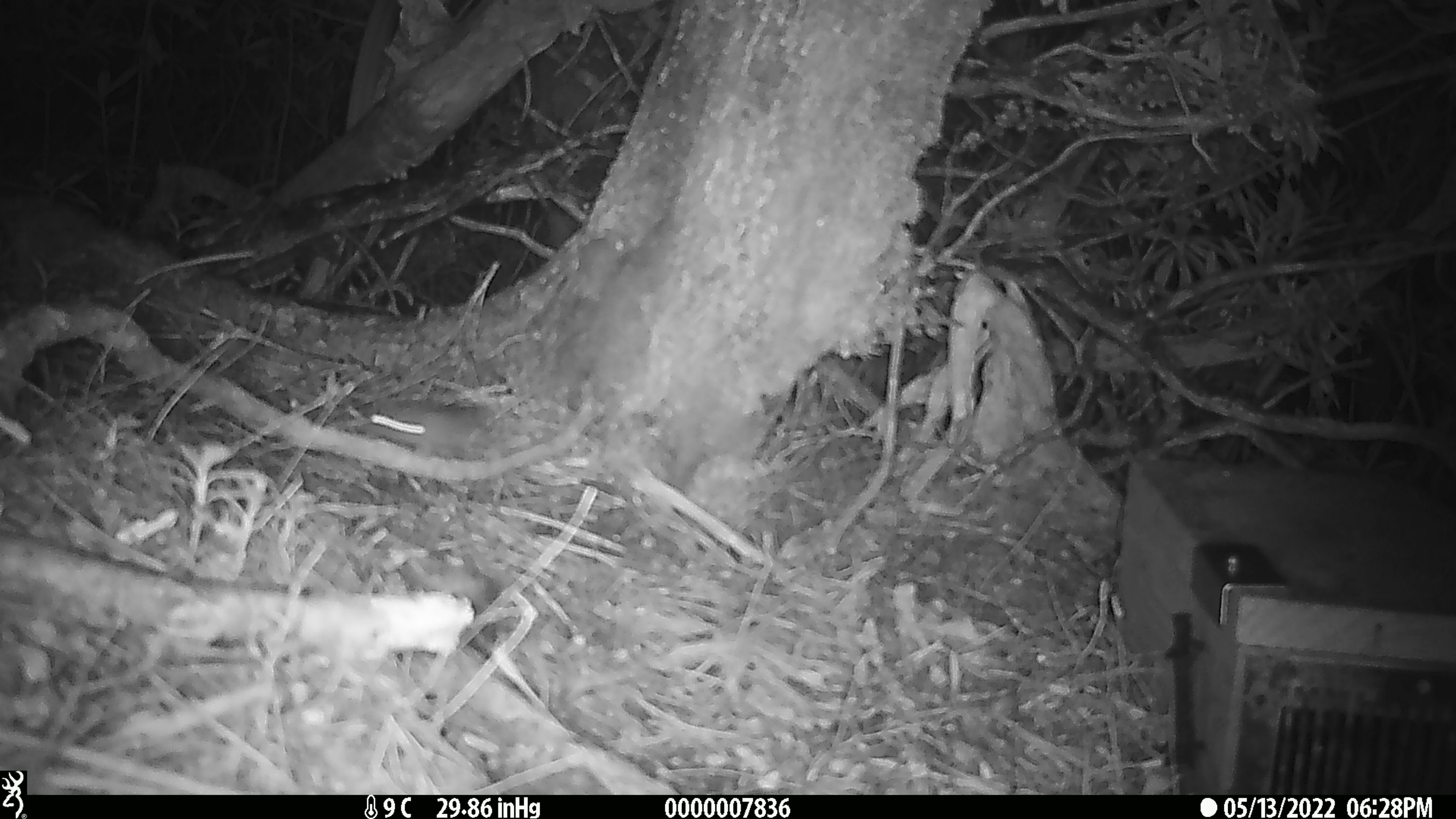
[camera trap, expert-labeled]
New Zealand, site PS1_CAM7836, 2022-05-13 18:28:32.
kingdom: Animalia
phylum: Chordata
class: Mammalia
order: Rodentia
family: Muridae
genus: Mus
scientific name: Mus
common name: mouse